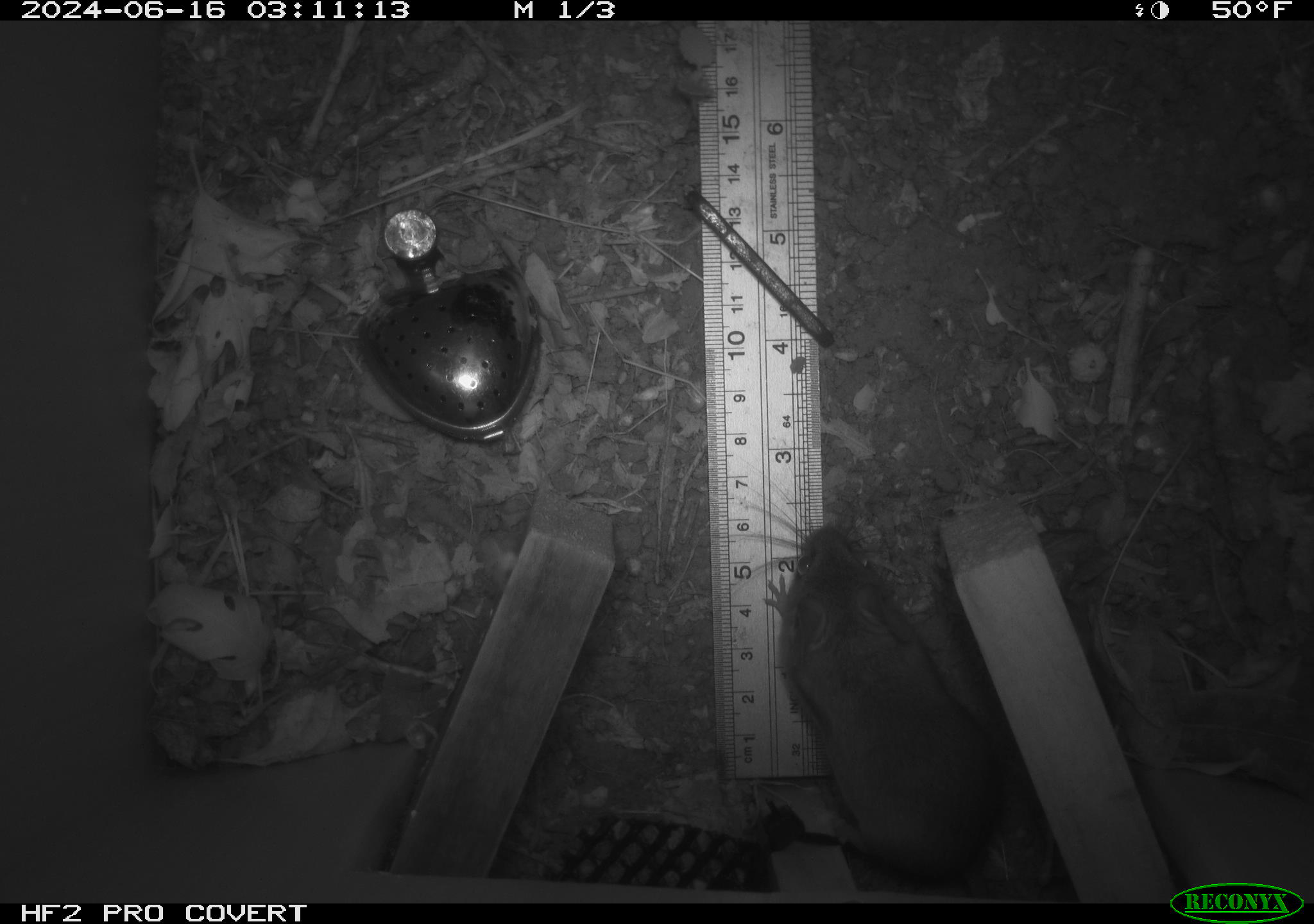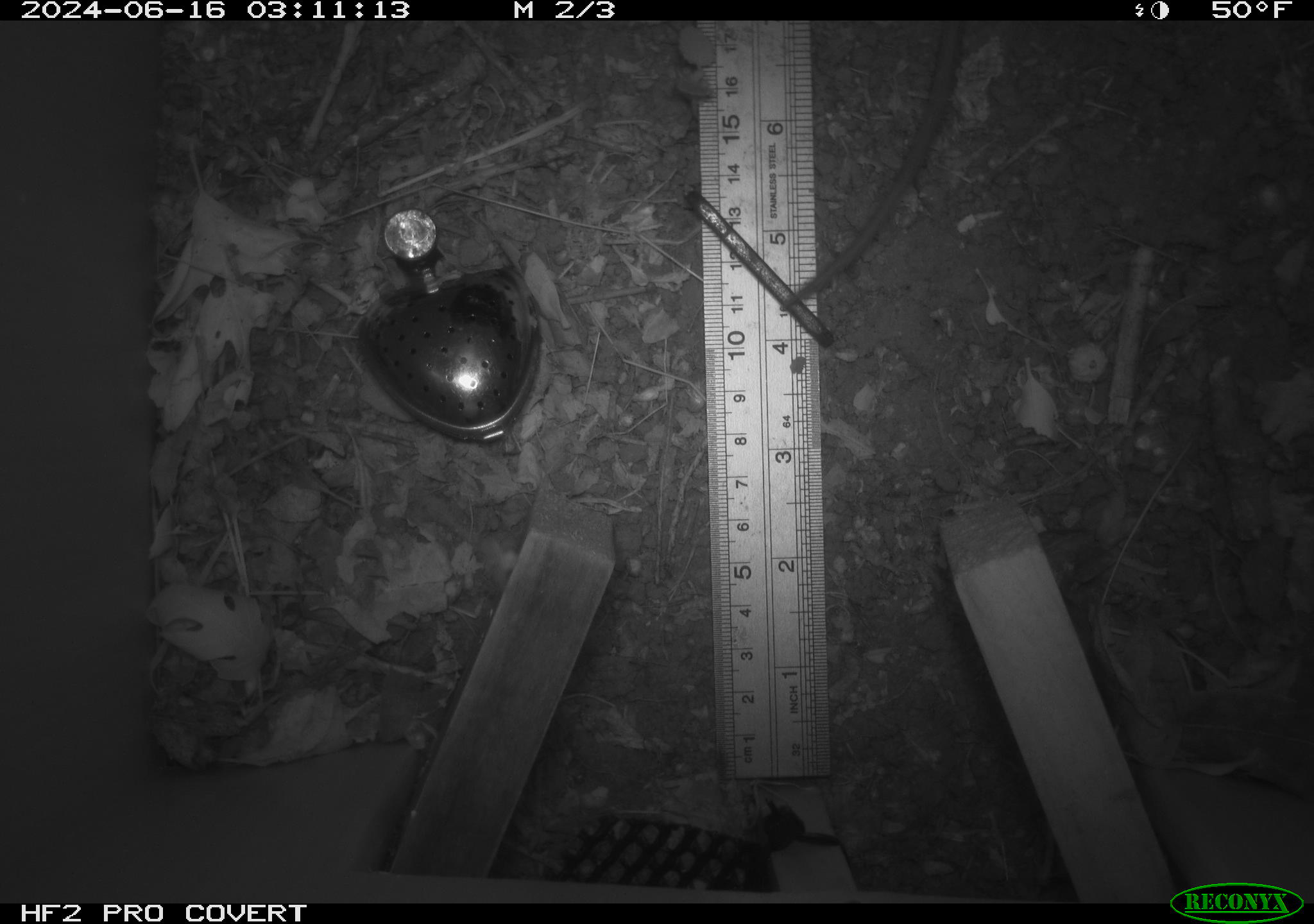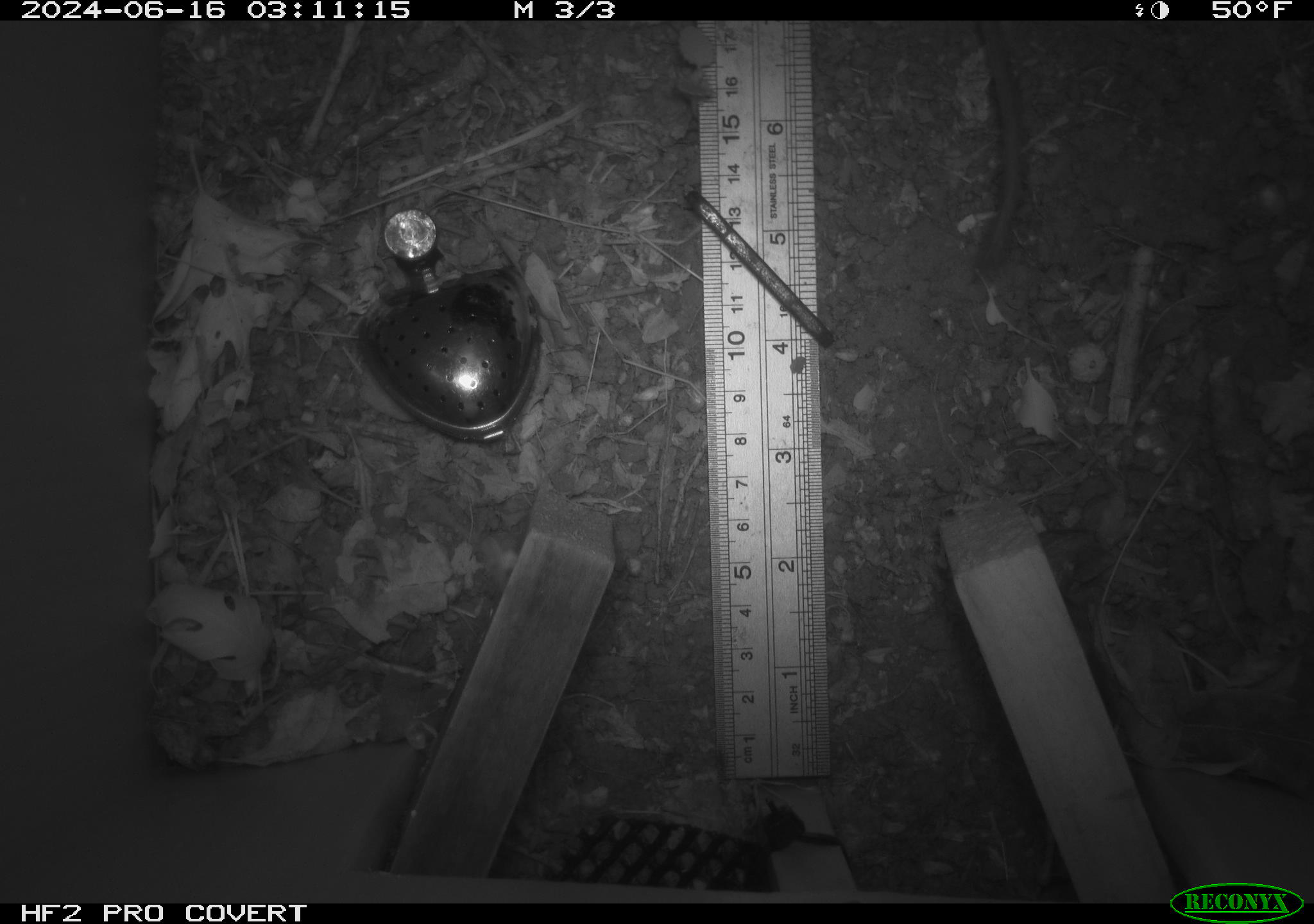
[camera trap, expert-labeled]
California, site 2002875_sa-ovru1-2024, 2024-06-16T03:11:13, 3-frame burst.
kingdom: Animalia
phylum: Chordata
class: Mammalia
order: Rodentia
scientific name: Rodentia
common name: rodent